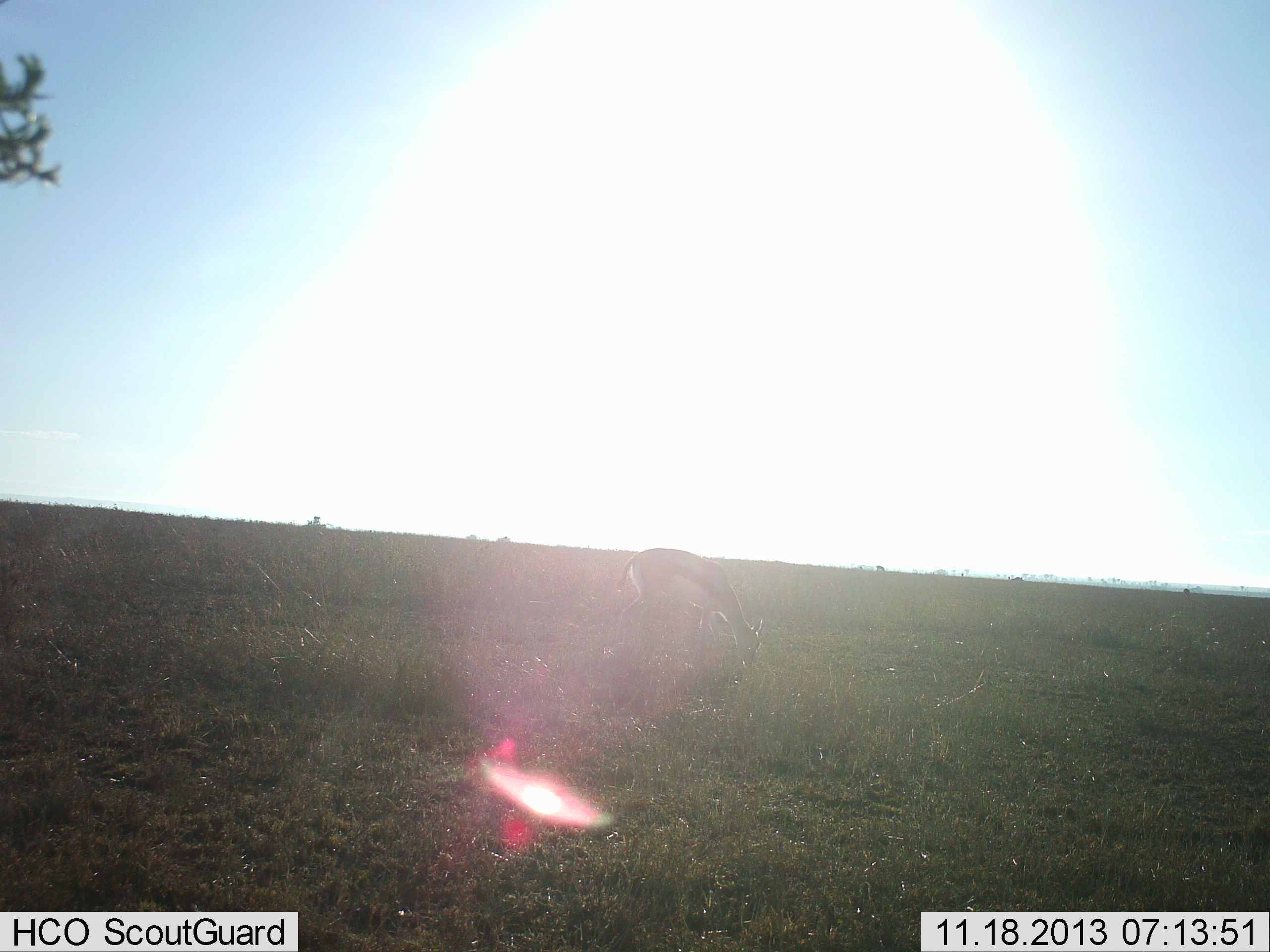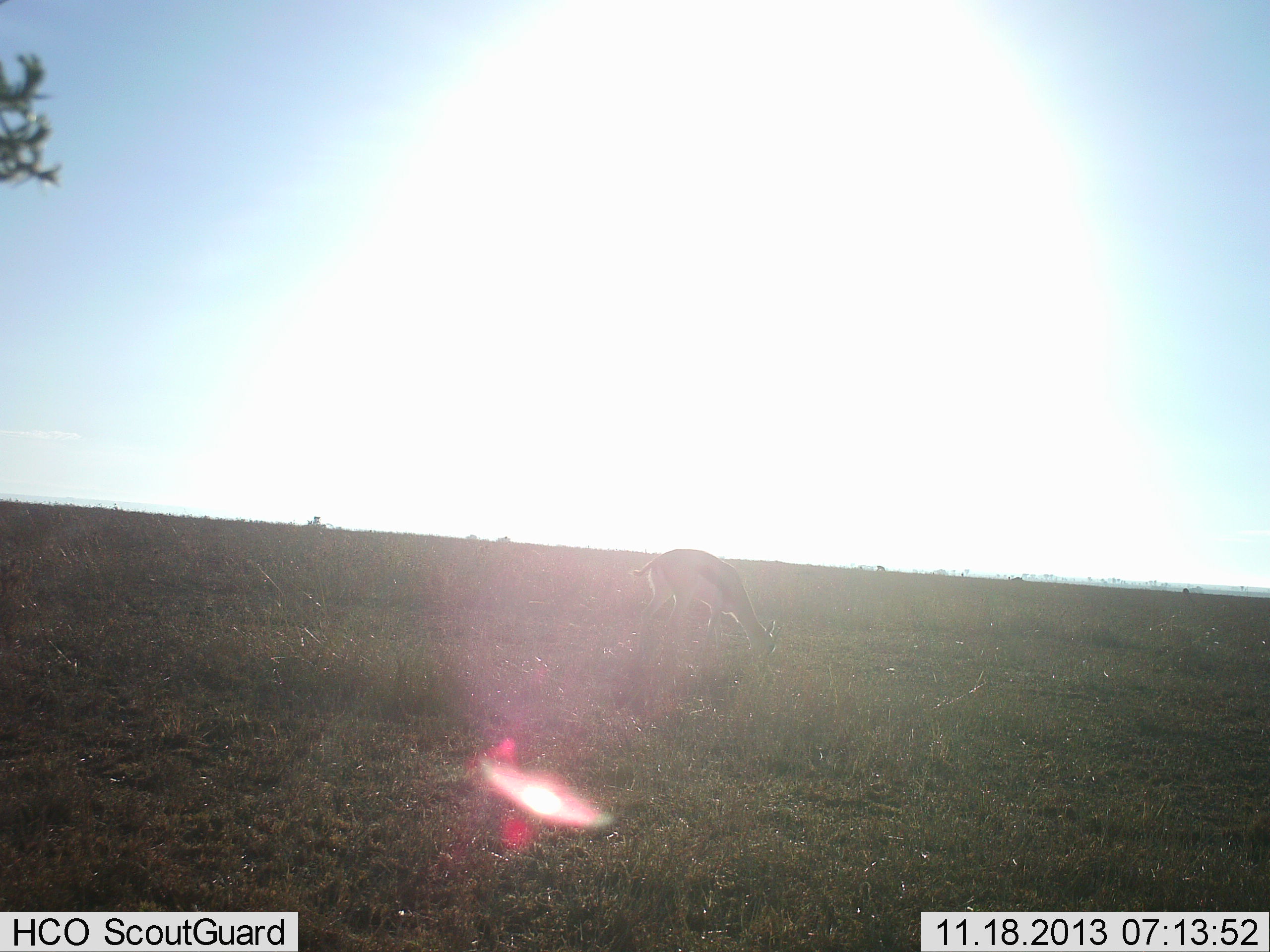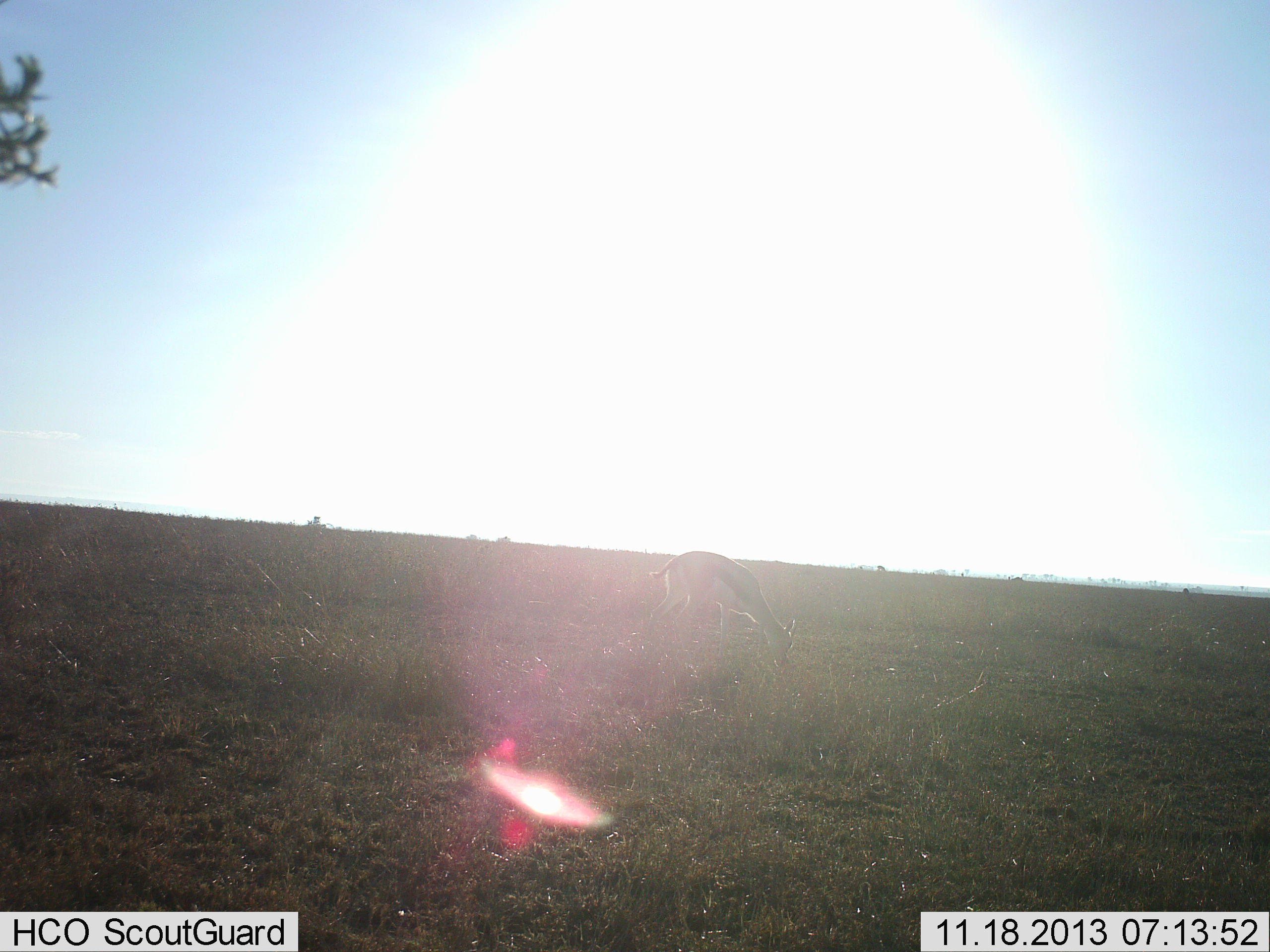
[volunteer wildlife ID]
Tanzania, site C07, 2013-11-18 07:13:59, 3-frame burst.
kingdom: Animalia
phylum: Chordata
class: Mammalia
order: Artiodactyla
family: Bovidae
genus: Eudorcas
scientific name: Eudorcas thomsonii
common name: thomson's gazelle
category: gazellethomsons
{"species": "gazellethomsons (thomson's gazelle) (Eudorcas thomsonii)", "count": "1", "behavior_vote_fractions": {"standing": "10%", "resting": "0%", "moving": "10%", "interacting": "0%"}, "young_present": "0%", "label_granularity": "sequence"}